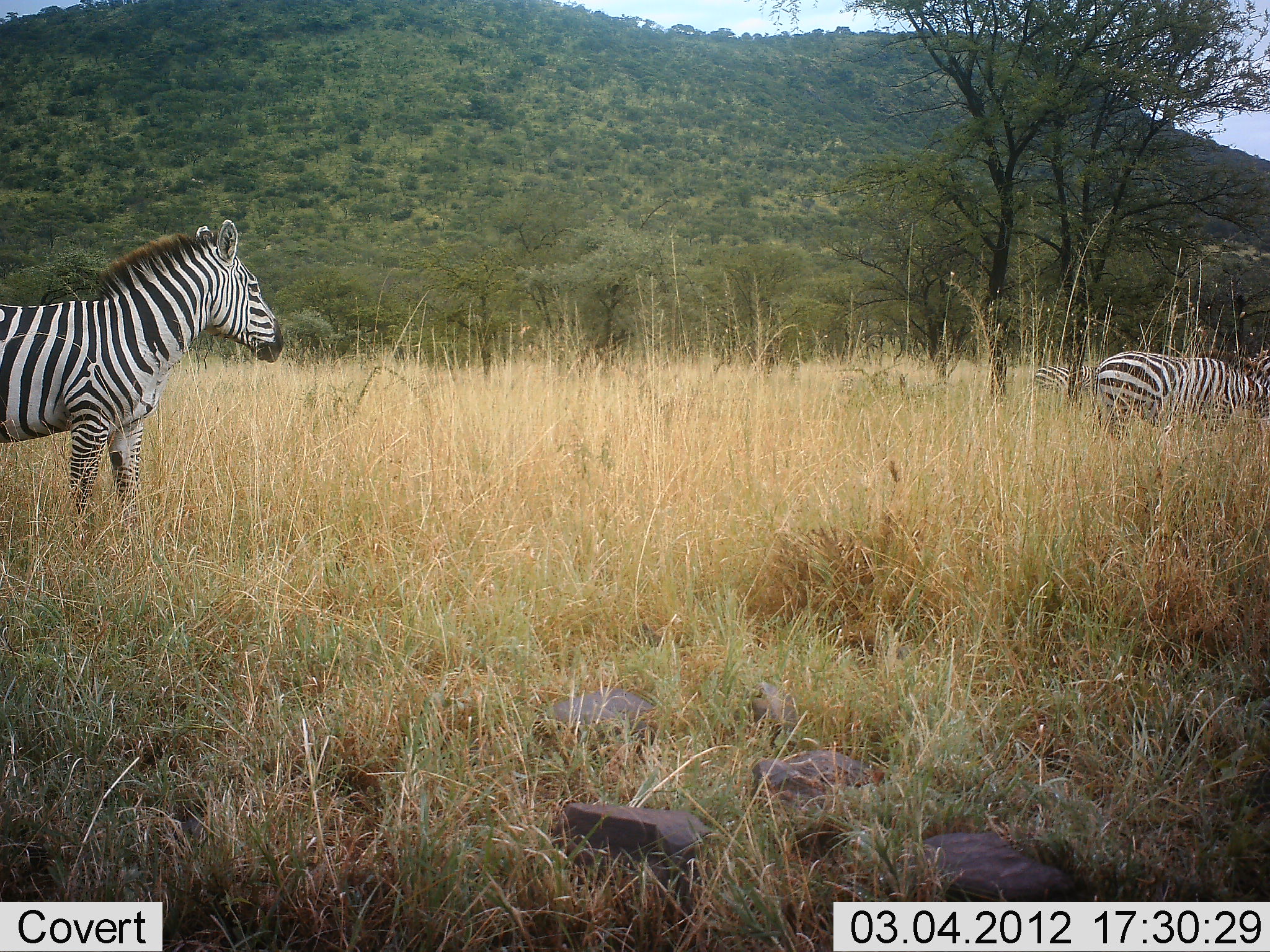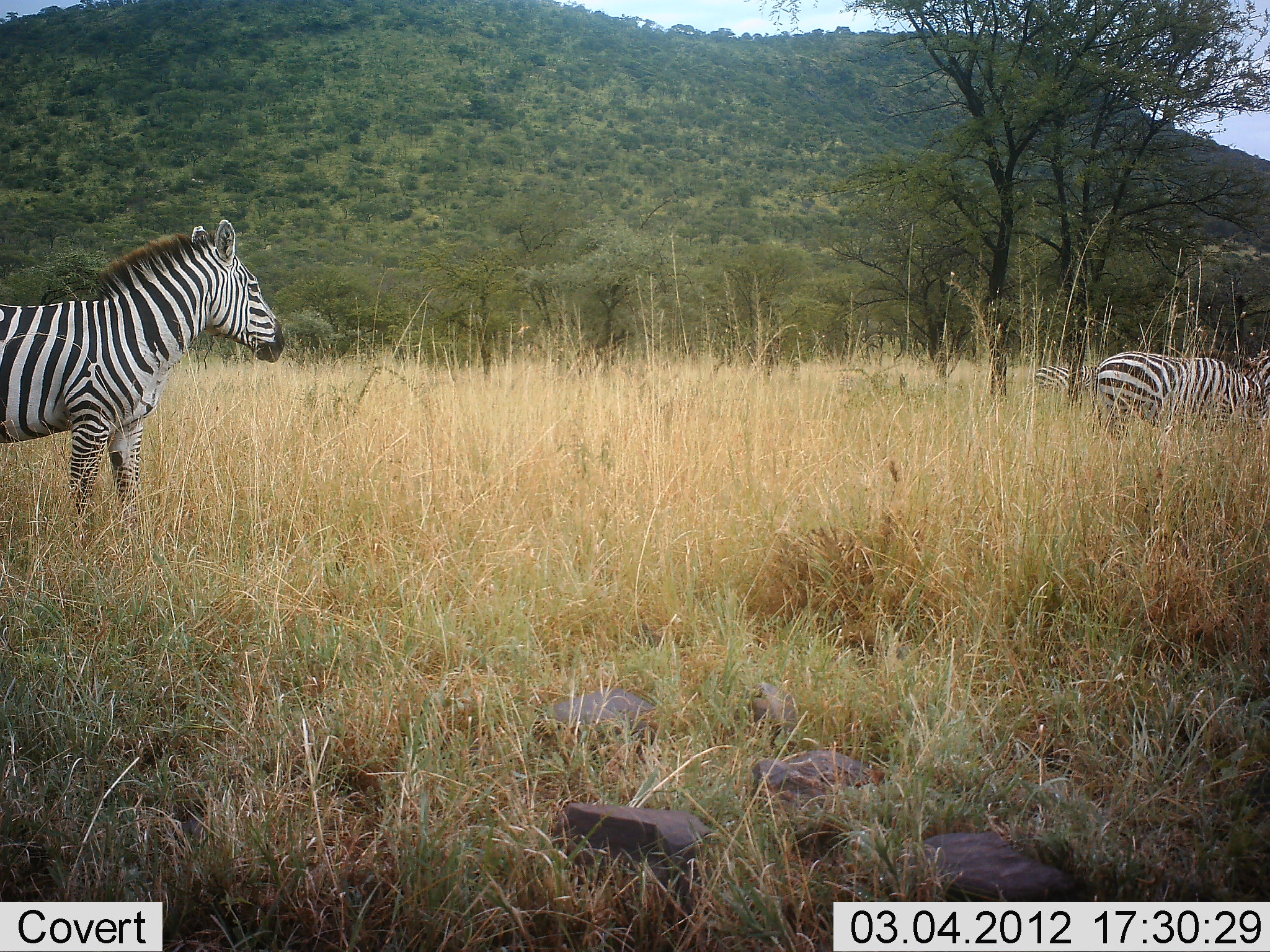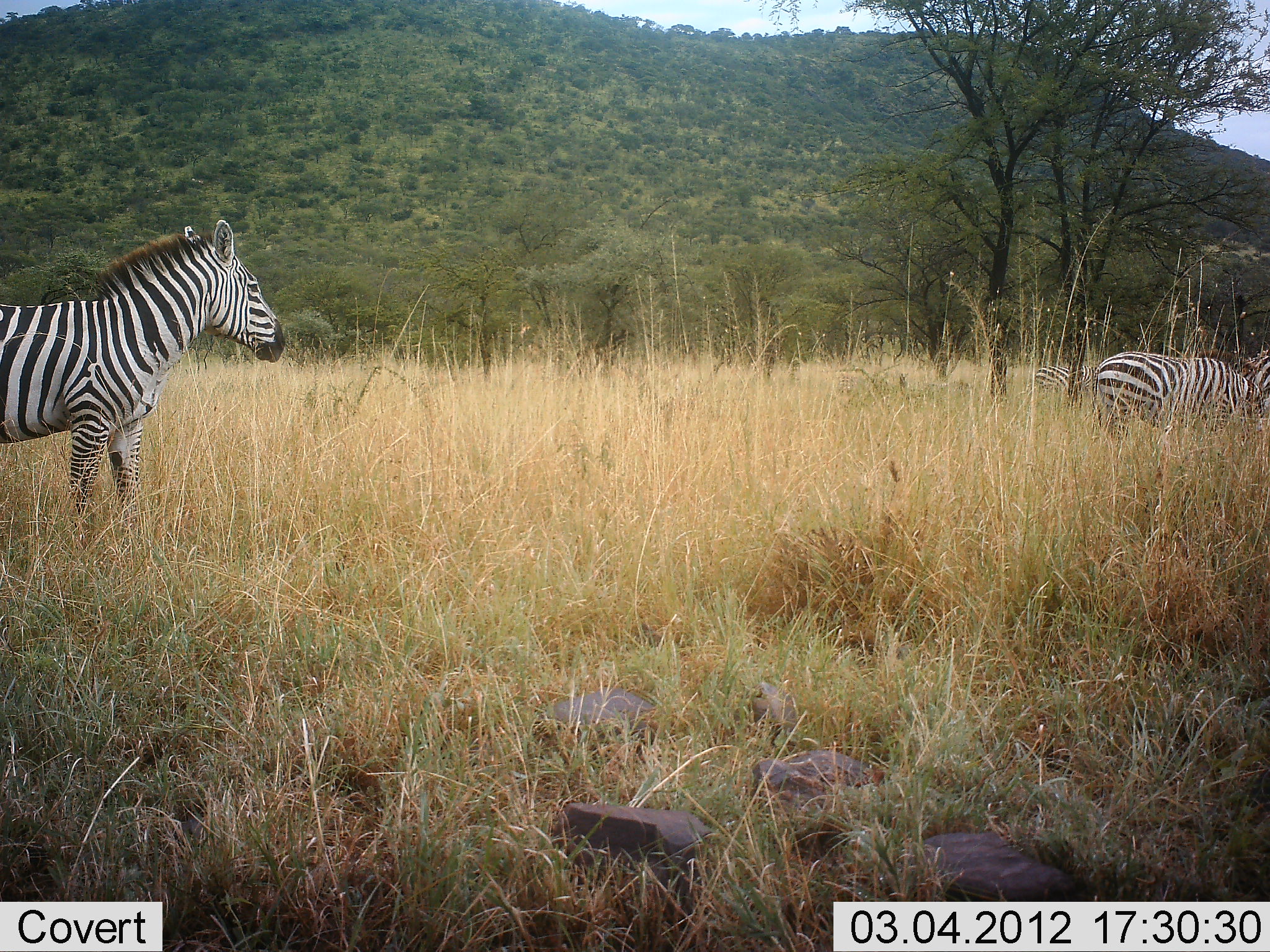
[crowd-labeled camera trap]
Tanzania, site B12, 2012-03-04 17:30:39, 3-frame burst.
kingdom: Animalia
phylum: Chordata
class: Mammalia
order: Perissodactyla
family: Equidae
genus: Equus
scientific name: Equus quagga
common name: plains zebra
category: zebra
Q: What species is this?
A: Zebra (plains zebra) (Equus quagga).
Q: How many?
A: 4.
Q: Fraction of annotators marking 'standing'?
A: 86%.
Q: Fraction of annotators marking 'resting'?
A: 0%.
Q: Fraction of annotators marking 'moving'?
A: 7%.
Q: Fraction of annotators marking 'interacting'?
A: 0%.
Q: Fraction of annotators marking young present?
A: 0%.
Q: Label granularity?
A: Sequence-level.